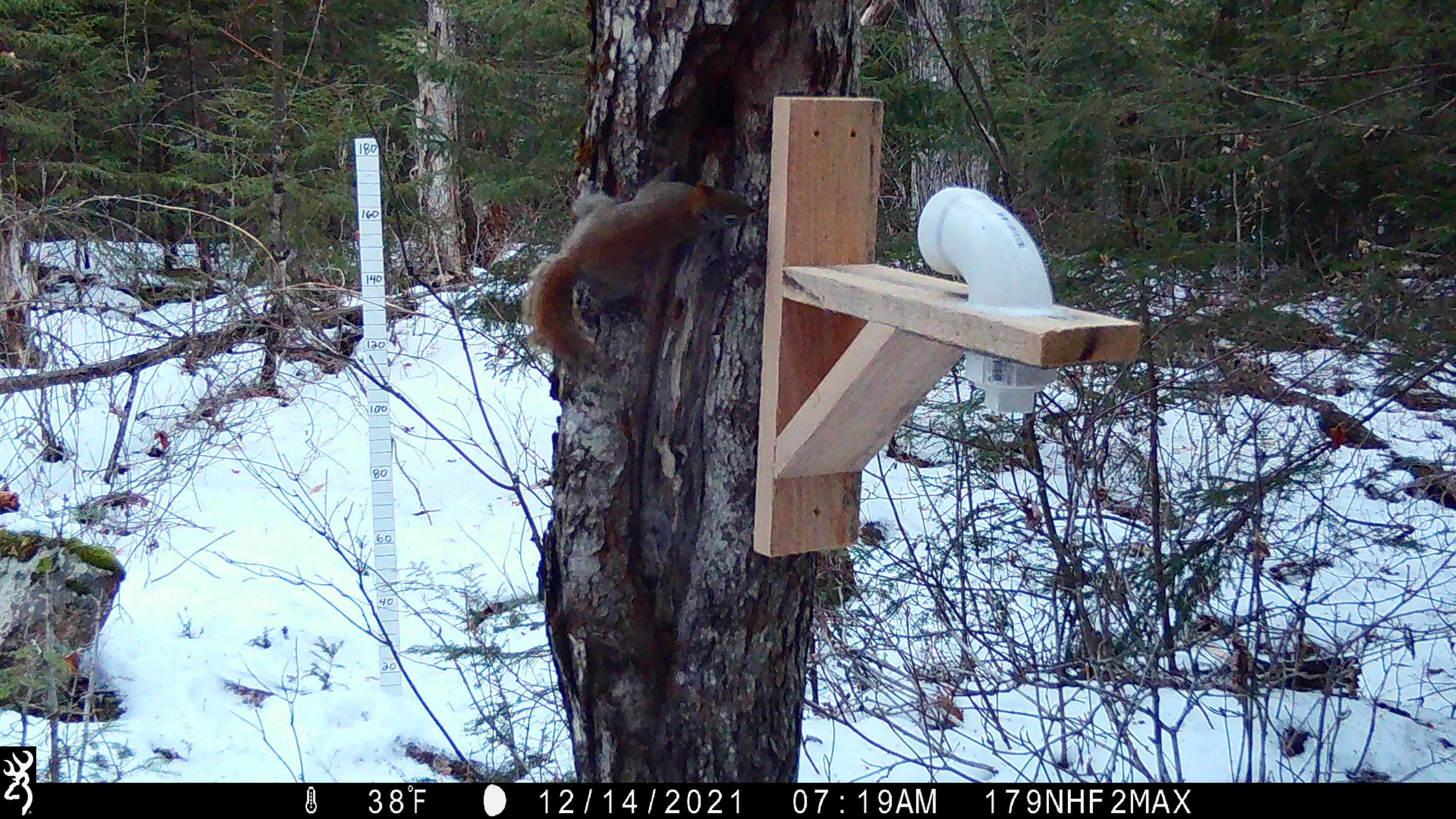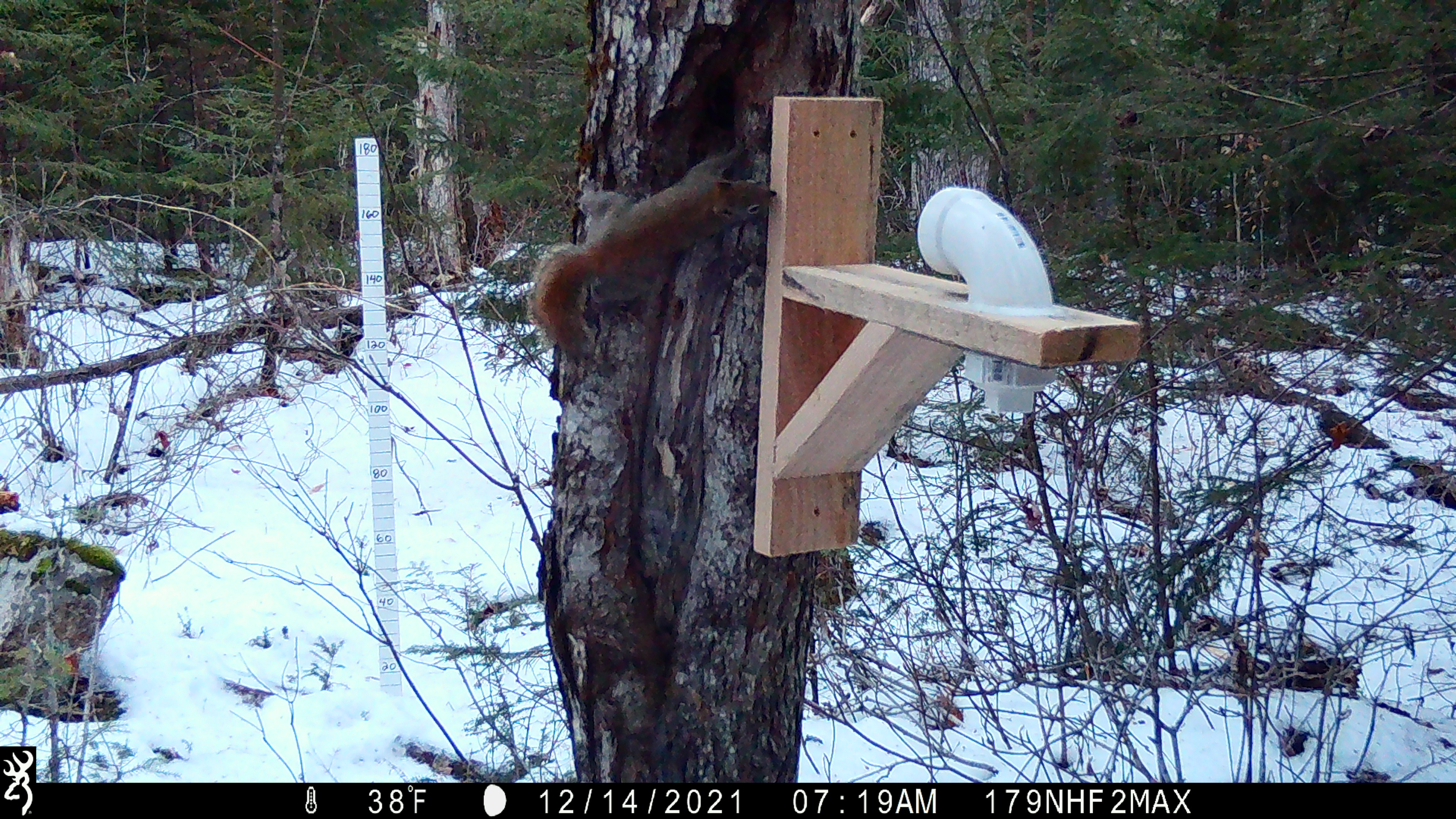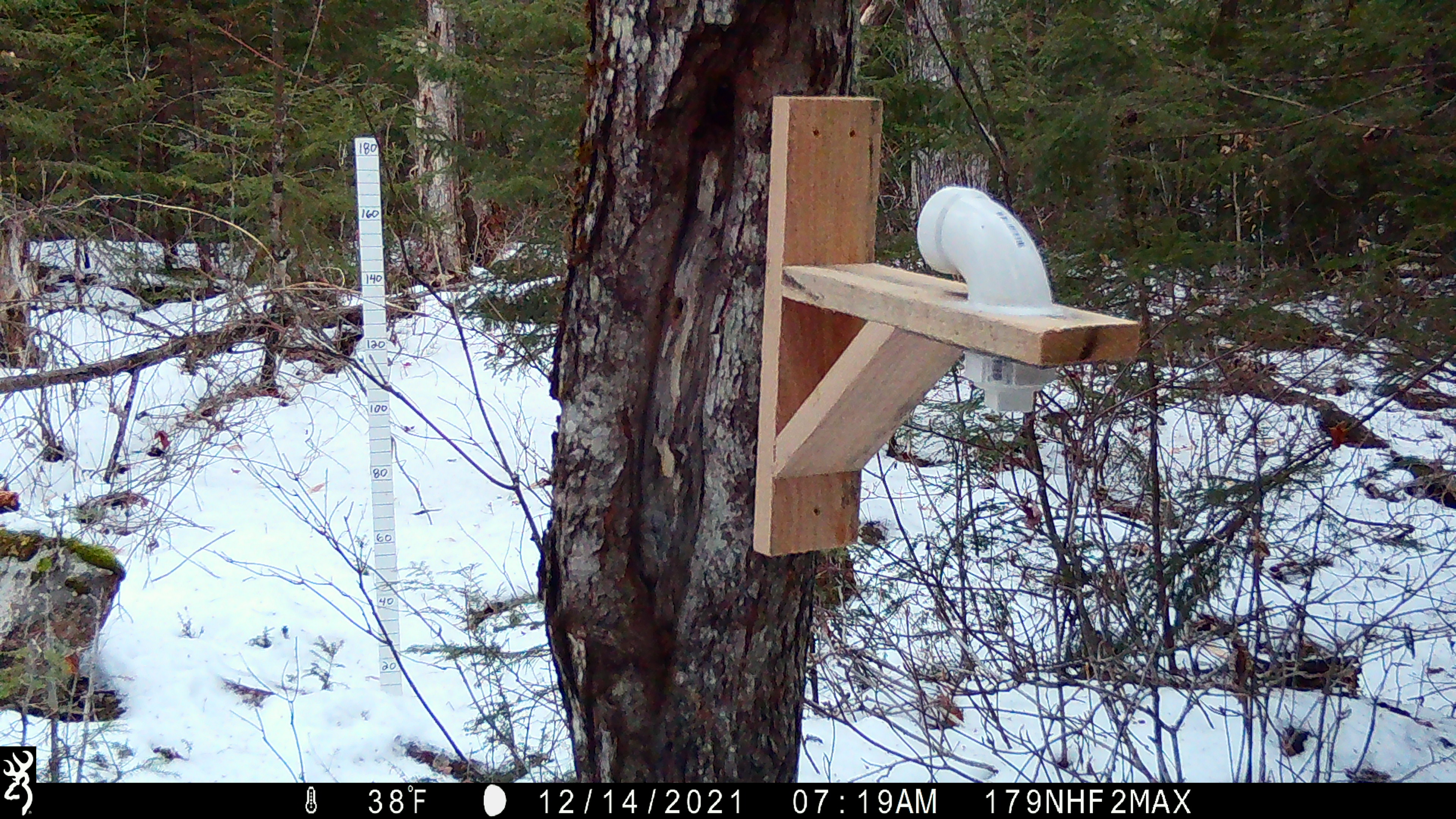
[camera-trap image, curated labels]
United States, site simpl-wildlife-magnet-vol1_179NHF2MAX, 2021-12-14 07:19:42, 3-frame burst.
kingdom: Animalia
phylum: Chordata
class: Mammalia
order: Rodentia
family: Sciuridae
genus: Tamiasciurus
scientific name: Tamiasciurus hudsonicus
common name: red squirrel